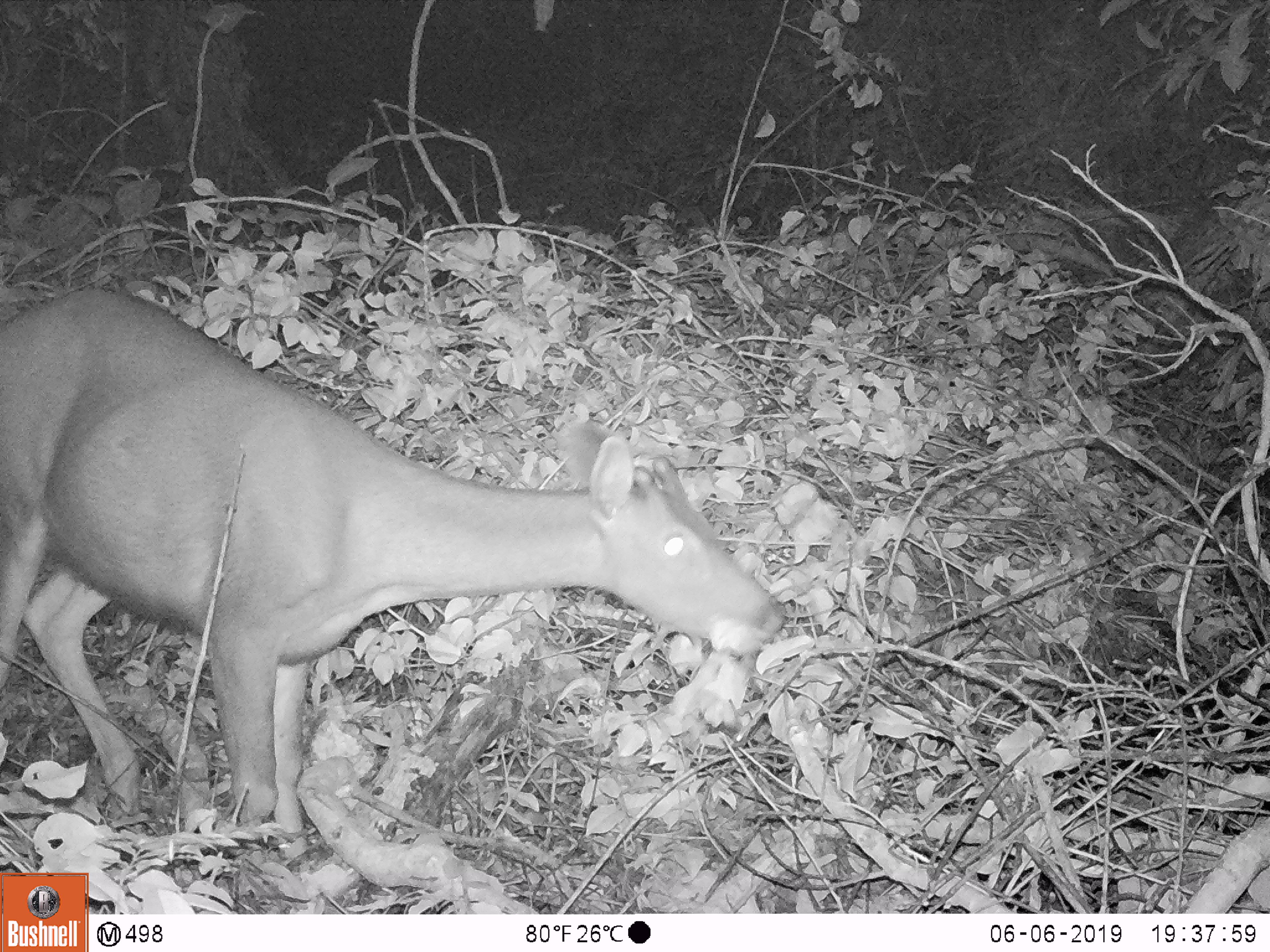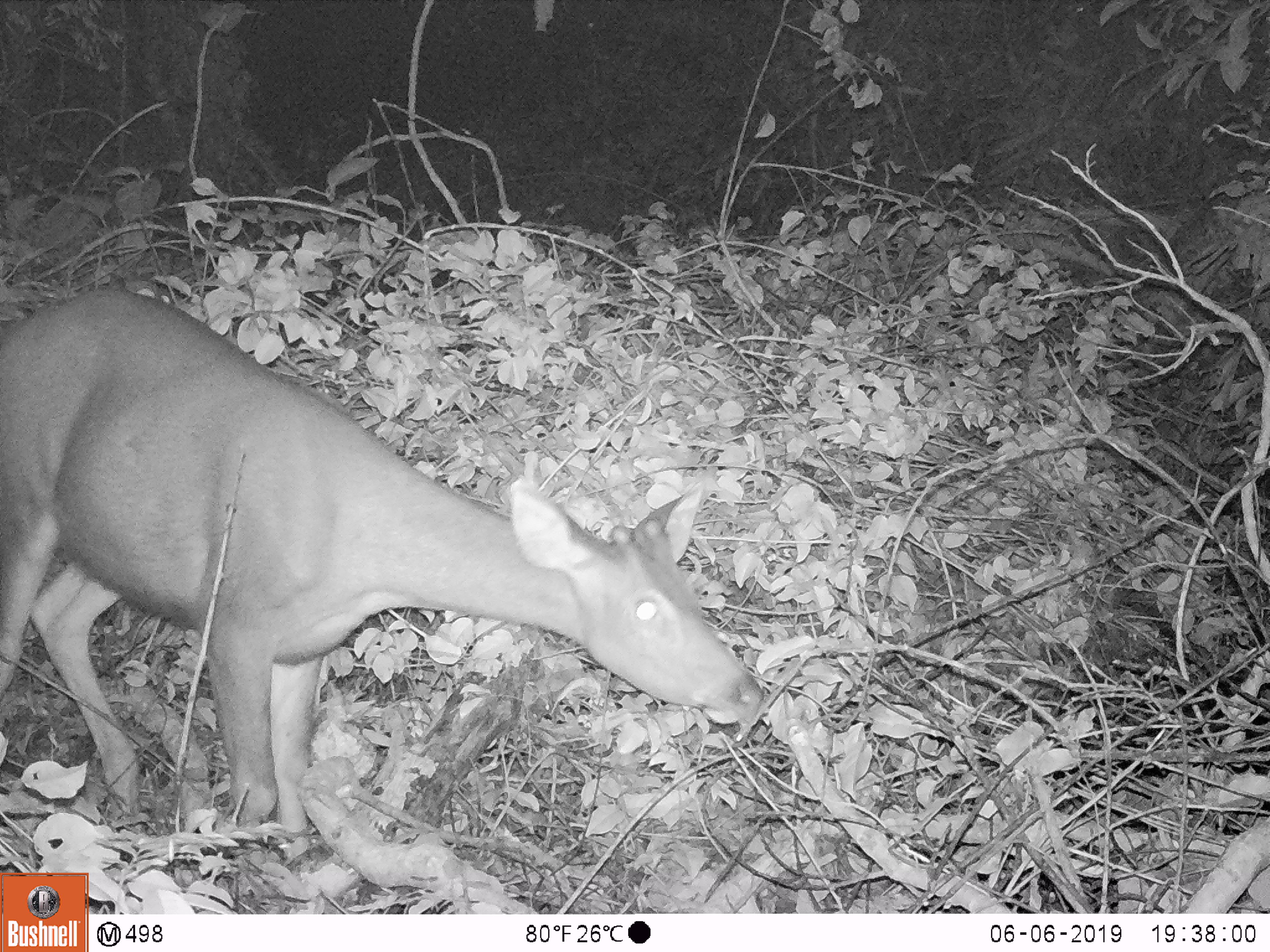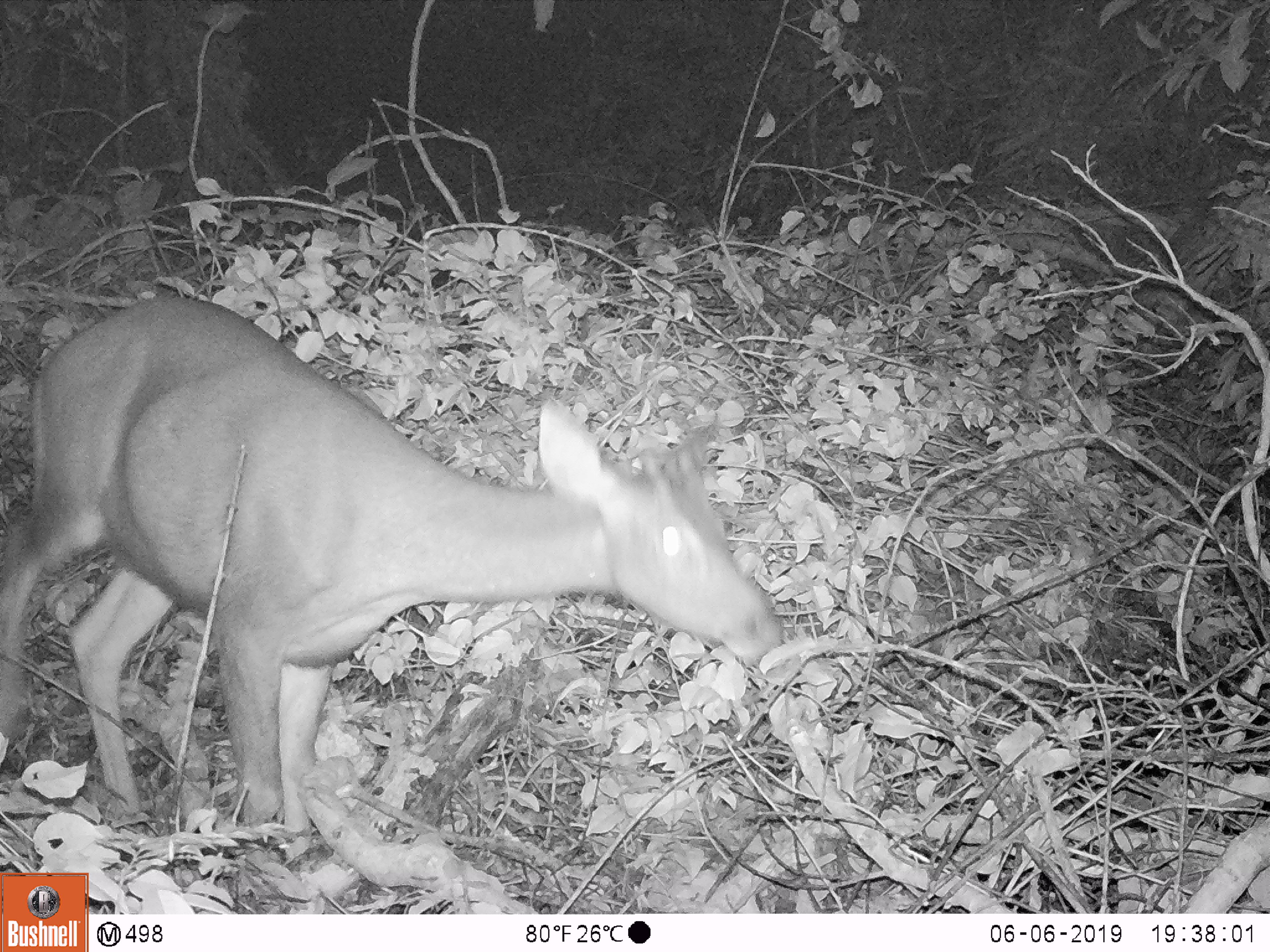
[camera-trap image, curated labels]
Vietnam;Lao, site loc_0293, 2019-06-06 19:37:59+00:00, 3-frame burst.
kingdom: Animalia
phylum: Chordata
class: Mammalia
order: Artiodactyla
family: Cervidae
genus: Rusa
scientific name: Rusa unicolor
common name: sambar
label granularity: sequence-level